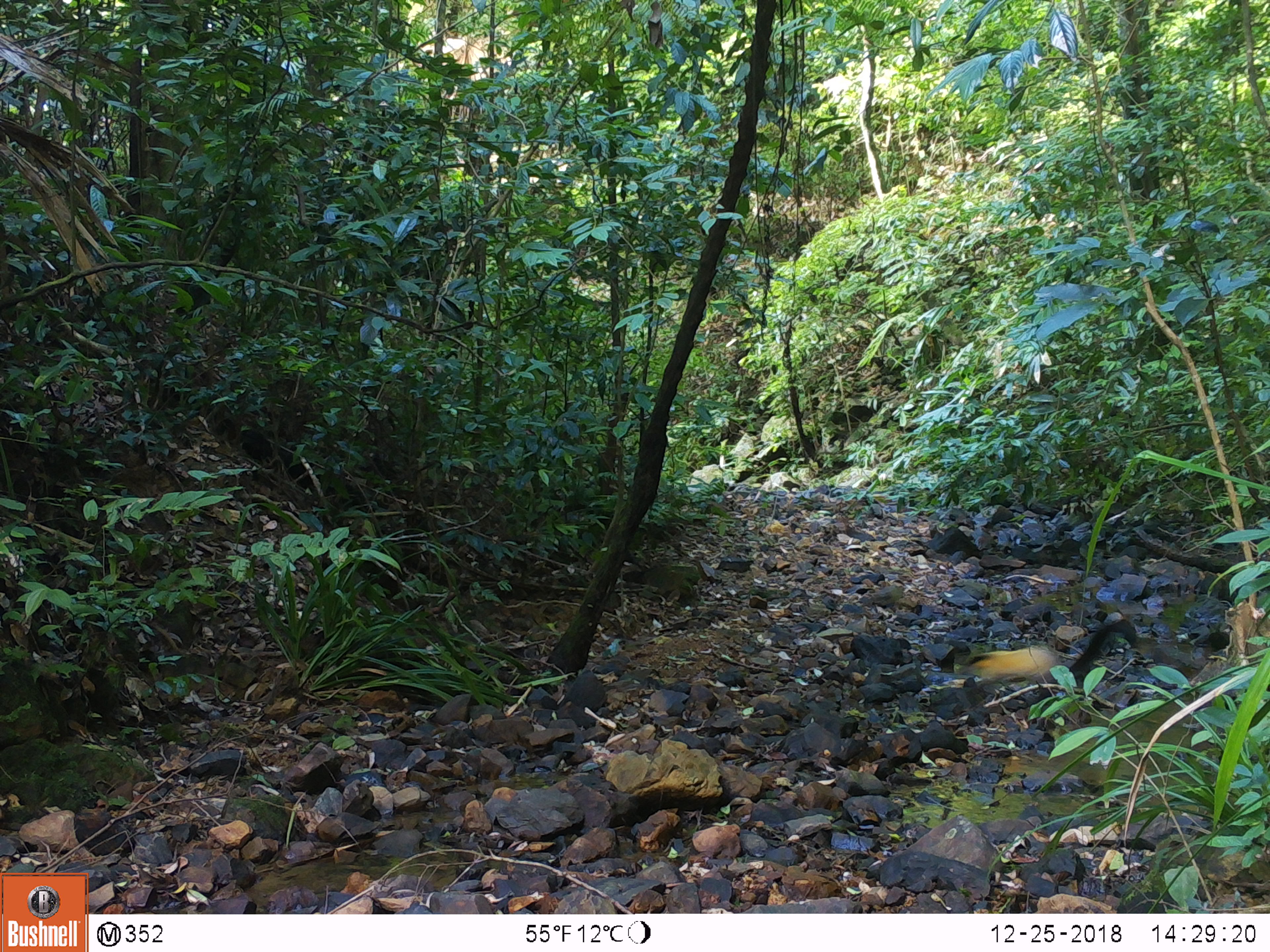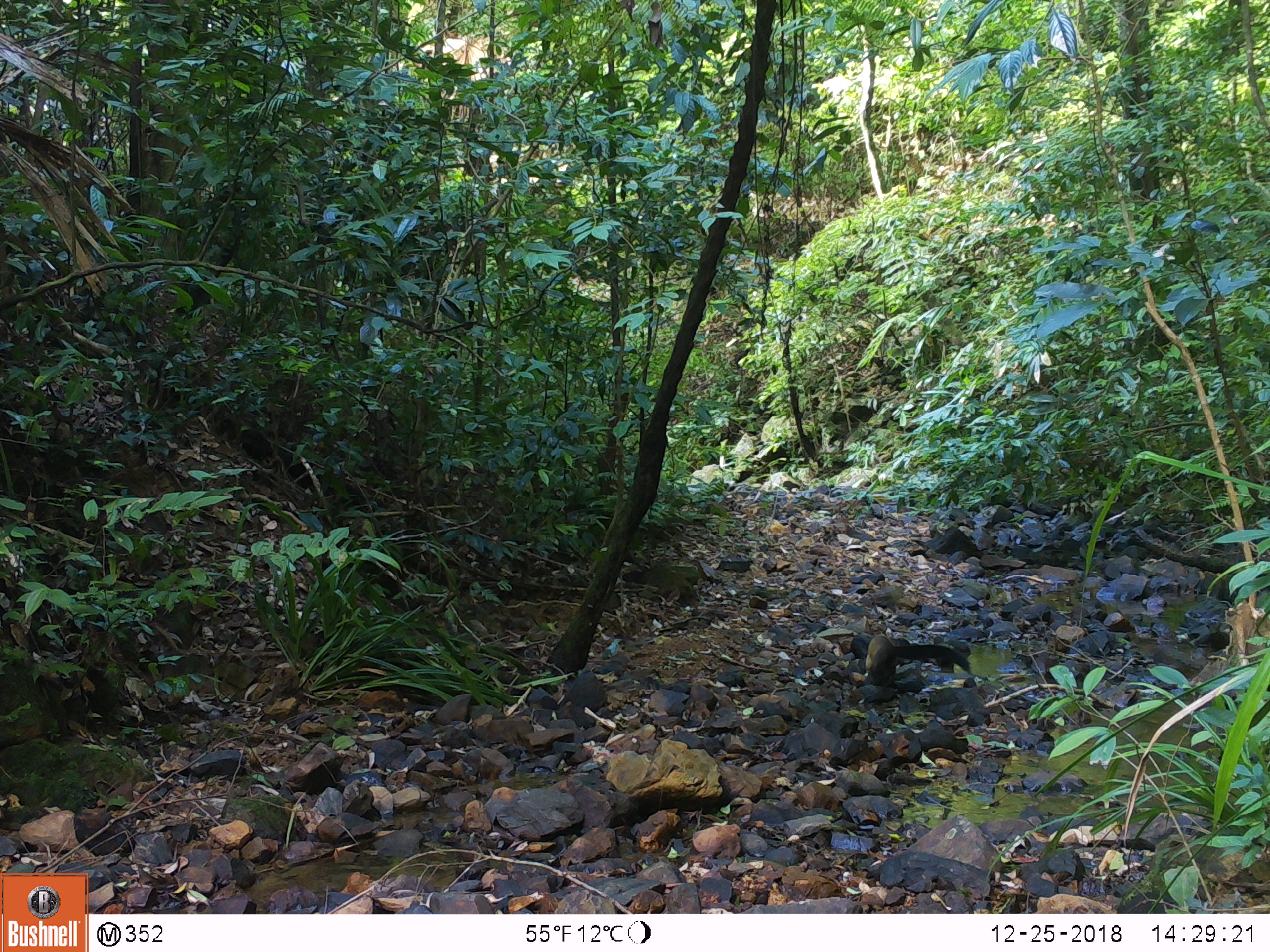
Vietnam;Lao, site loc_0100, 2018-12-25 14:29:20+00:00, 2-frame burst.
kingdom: Animalia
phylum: Chordata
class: Mammalia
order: Carnivora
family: Mustelidae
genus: Martes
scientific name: Martes flavigula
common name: yellow-throated marten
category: yellow throated marten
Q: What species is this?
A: Yellow throated marten (yellow-throated marten) (Martes flavigula).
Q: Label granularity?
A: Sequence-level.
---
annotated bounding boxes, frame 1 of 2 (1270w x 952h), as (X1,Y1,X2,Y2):
yellow throated marten: (959,617,1138,699)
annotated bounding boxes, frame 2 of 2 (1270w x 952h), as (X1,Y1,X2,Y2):
yellow throated marten: (865,634,972,686)